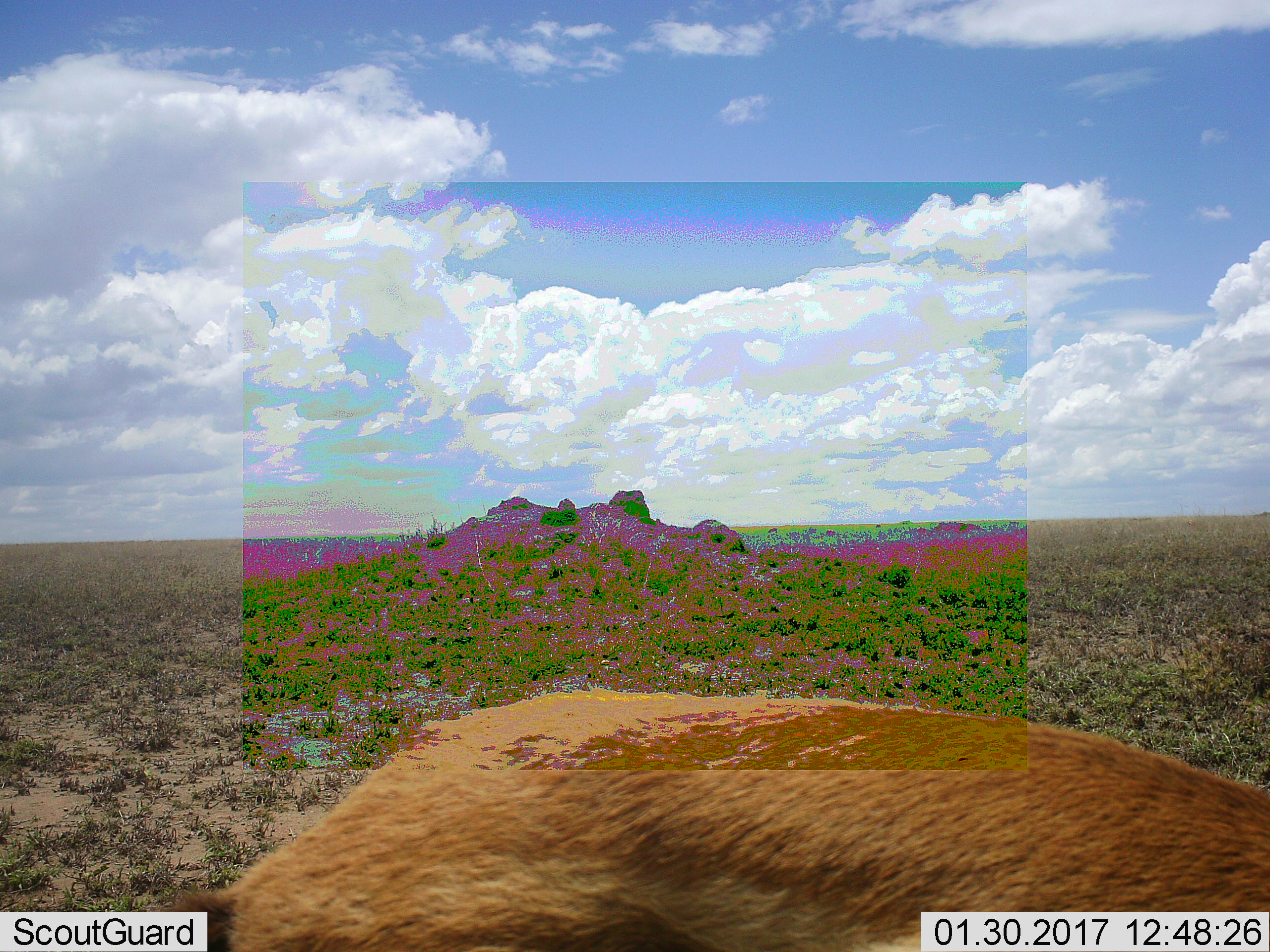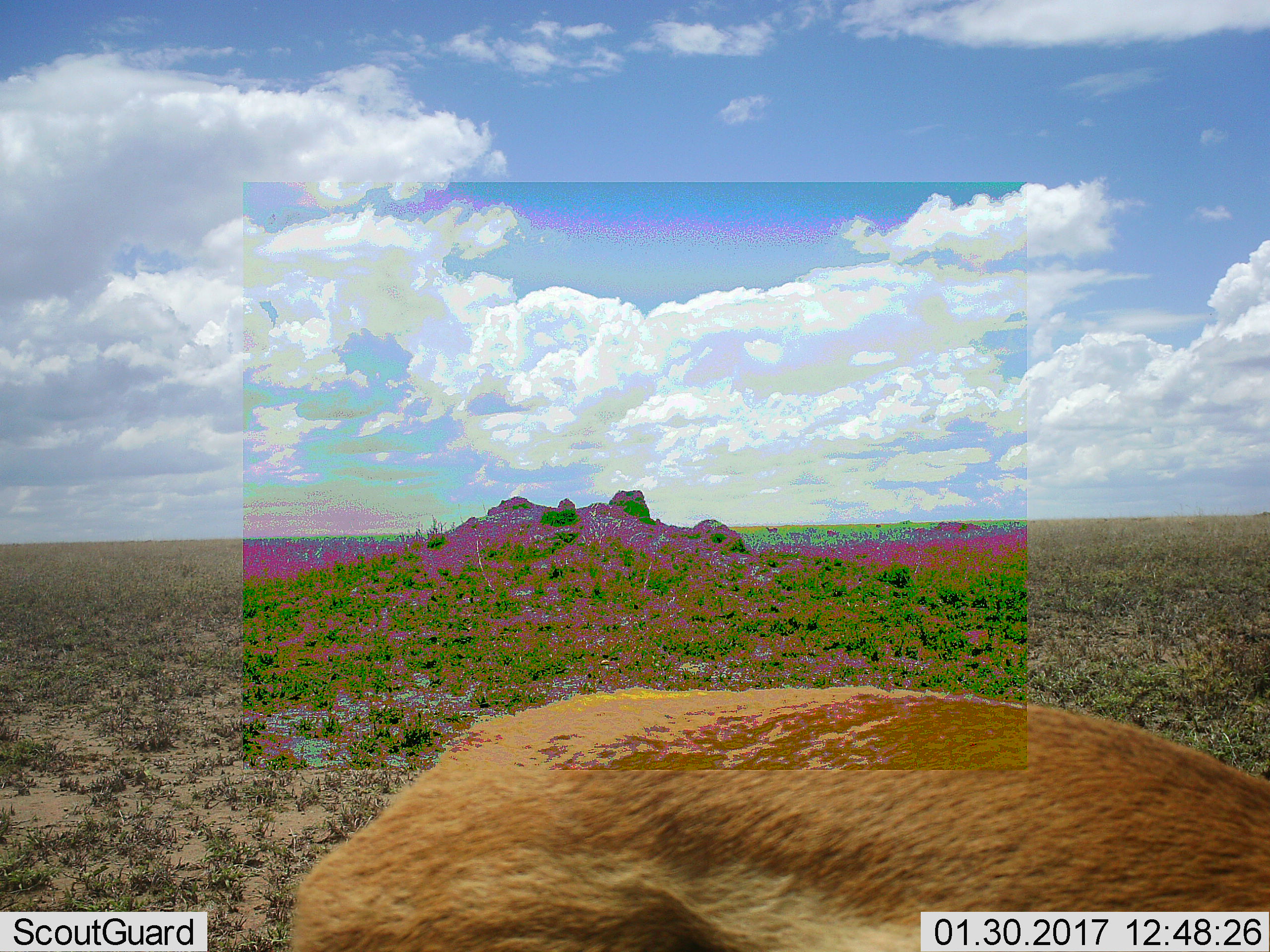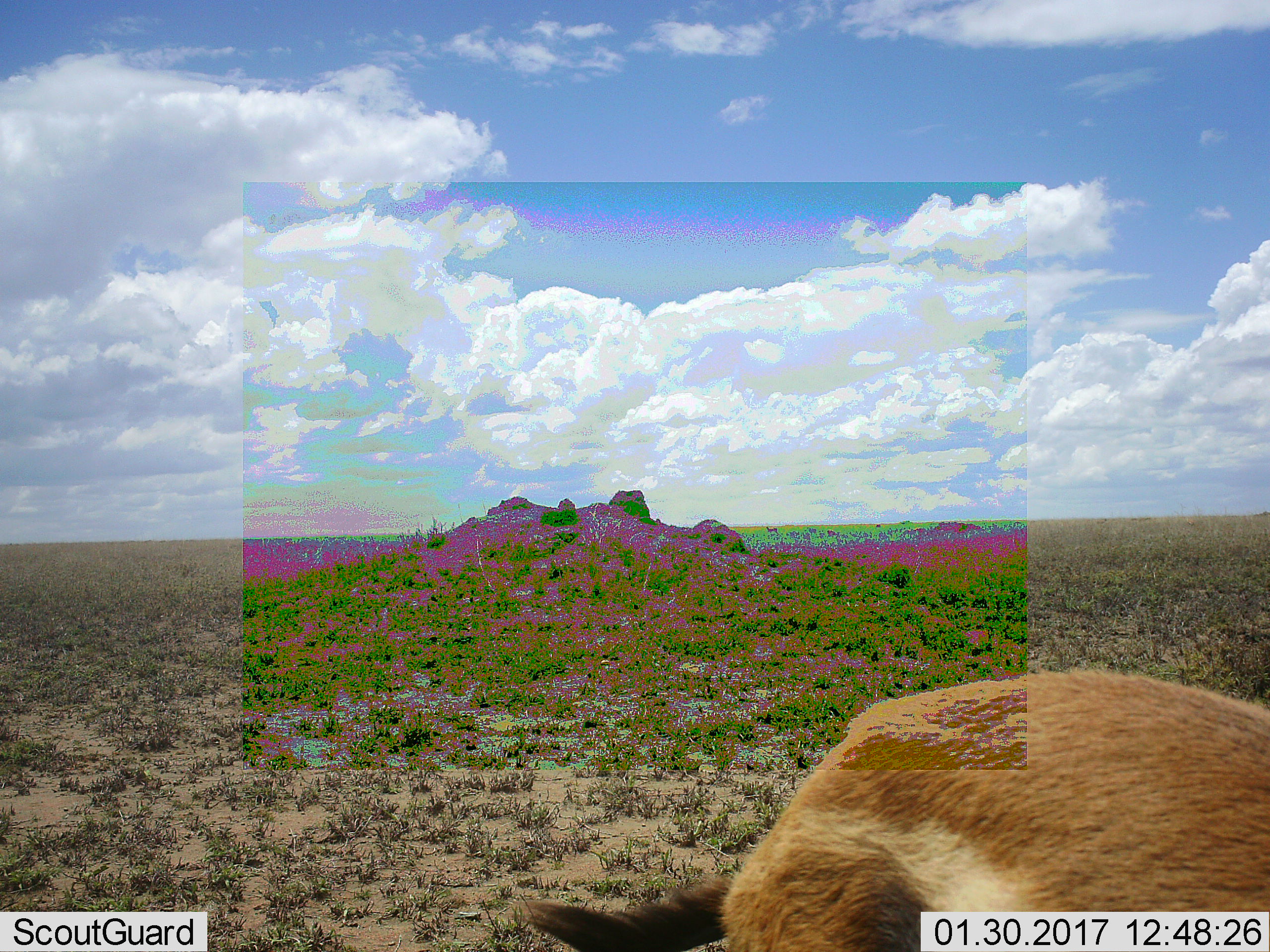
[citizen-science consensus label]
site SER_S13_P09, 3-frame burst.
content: unidentified animal